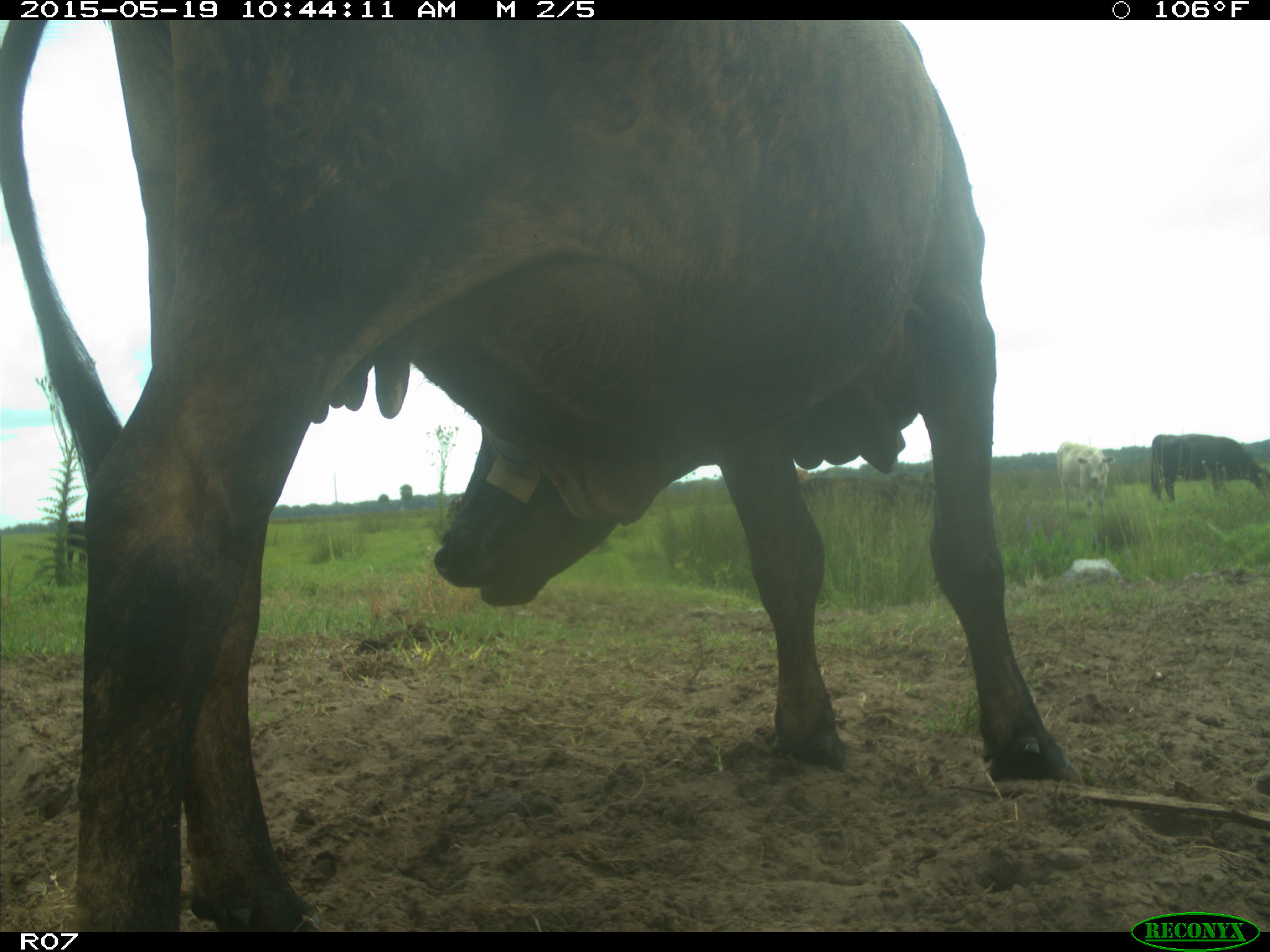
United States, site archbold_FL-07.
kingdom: Animalia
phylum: Chordata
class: Mammalia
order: Artiodactyla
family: Bovidae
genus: Bos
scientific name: Bos taurus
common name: domestic cow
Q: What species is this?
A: Bos taurus (domestic cow).